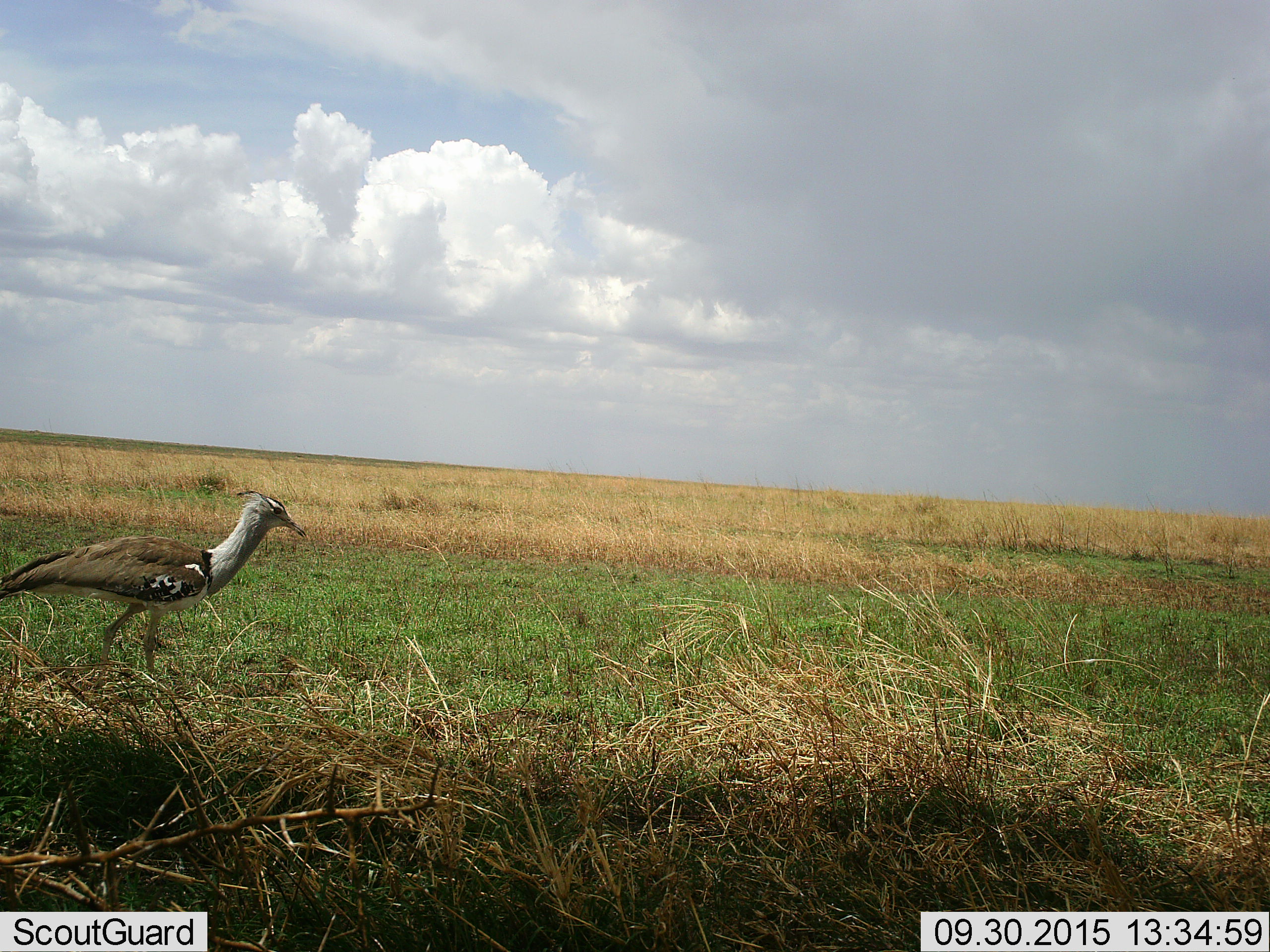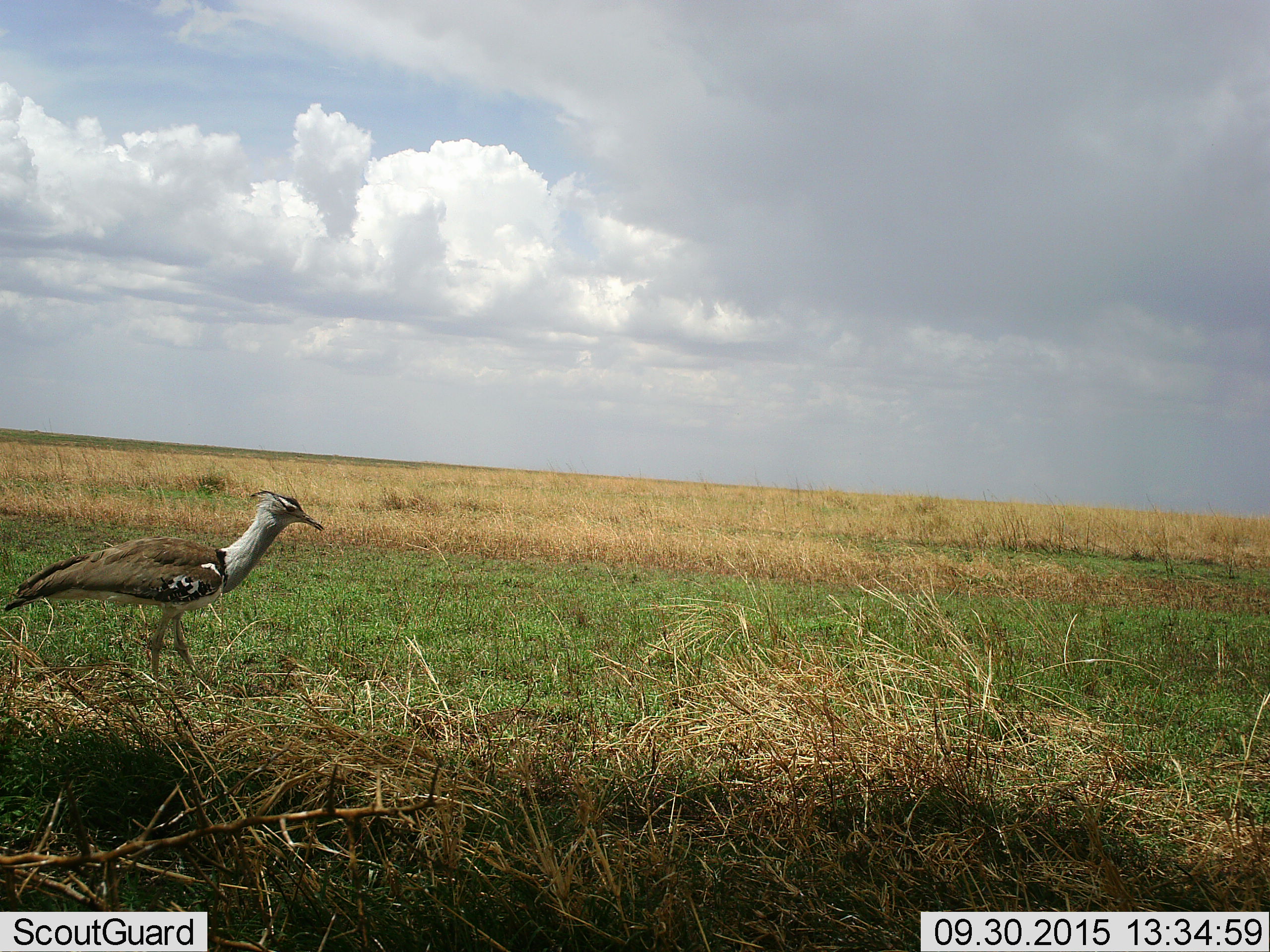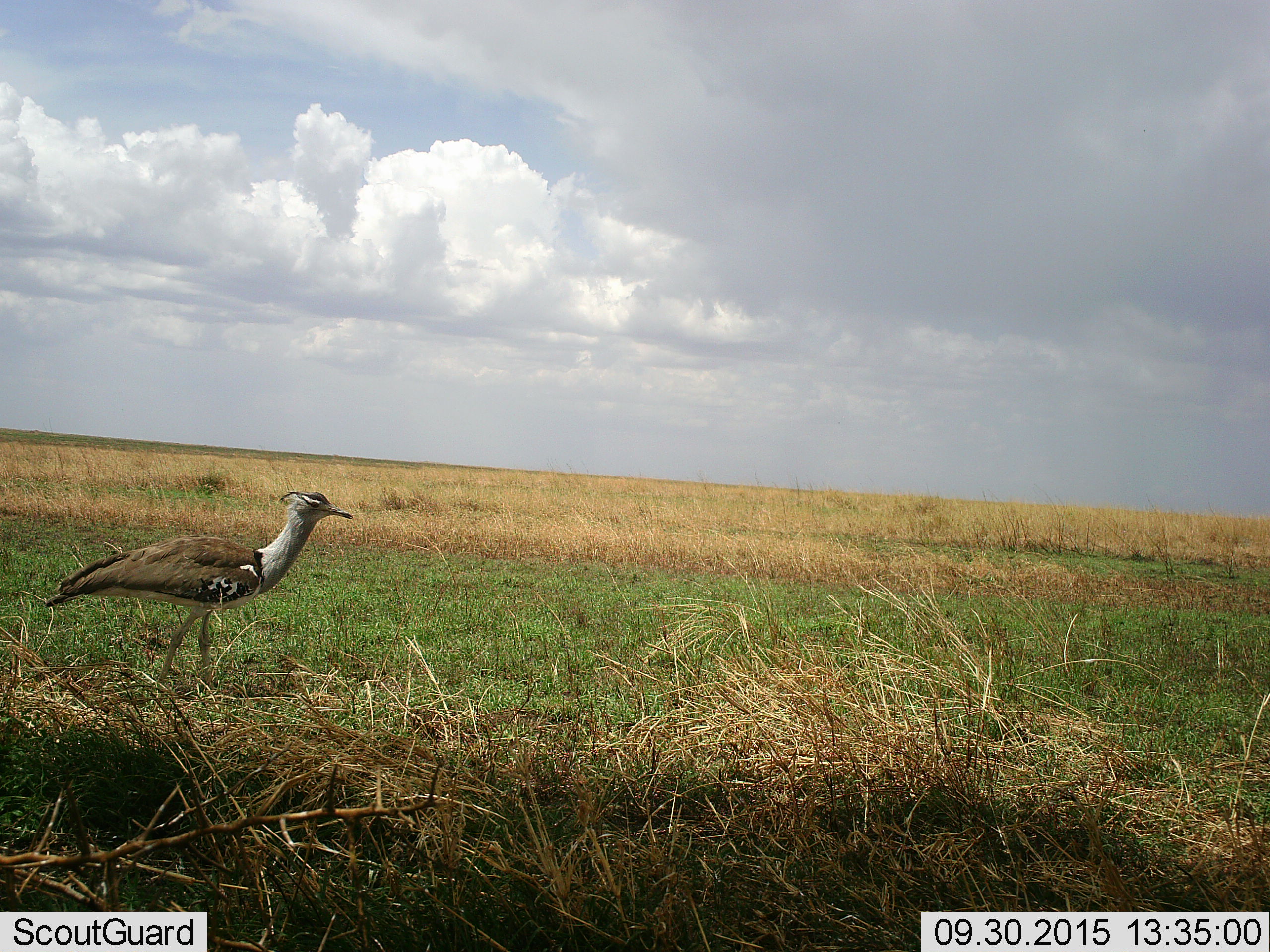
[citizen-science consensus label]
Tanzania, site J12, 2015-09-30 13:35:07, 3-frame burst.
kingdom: Animalia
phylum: Chordata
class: Aves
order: Otidiformes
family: Otididae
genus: Ardeotis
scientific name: Ardeotis kori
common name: kori bustard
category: koribustard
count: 1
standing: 43%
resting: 0%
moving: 86%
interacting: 0%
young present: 0%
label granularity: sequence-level